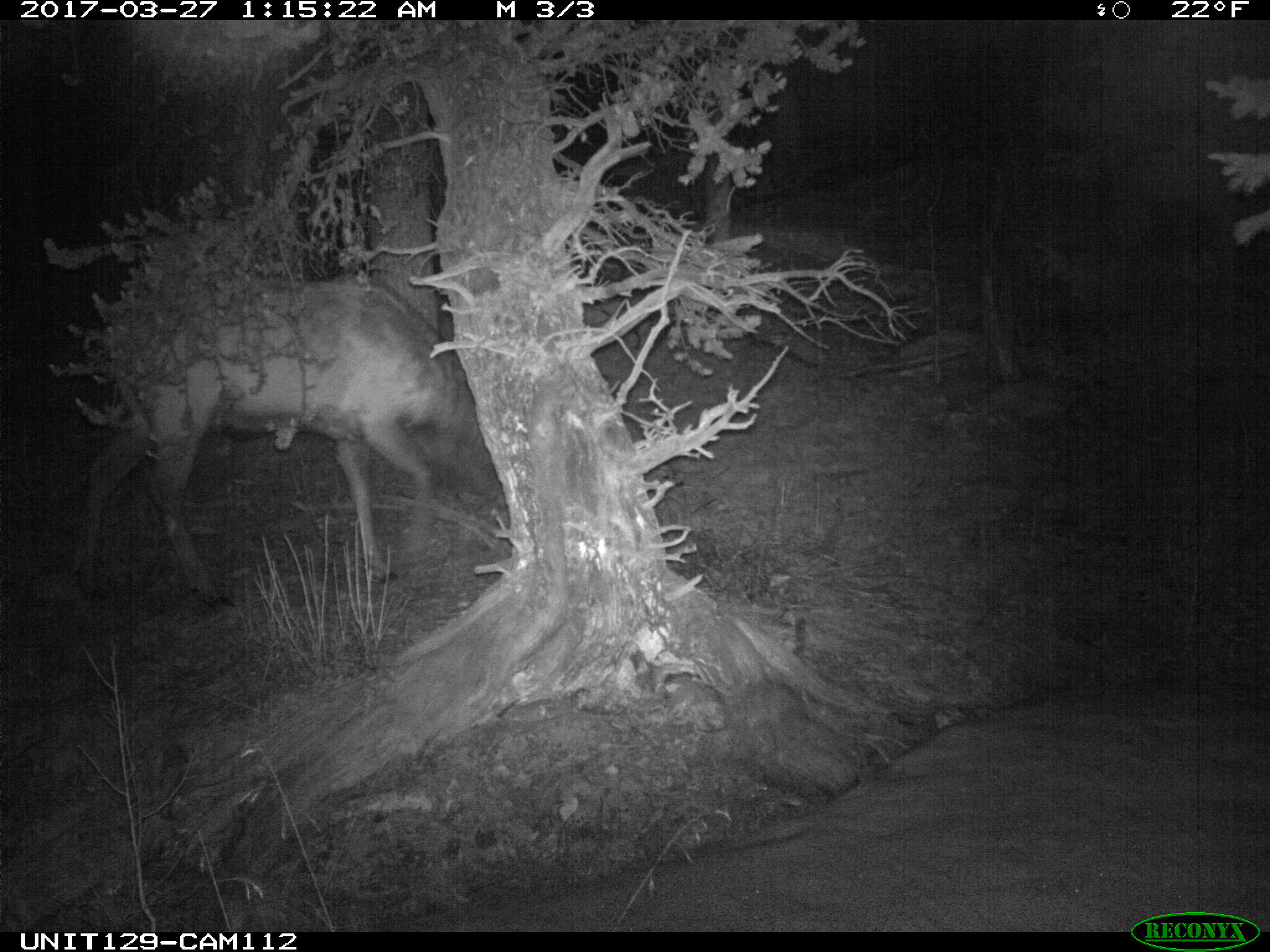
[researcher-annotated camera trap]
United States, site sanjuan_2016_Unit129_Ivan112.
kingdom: Animalia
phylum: Chordata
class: Mammalia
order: Artiodactyla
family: Cervidae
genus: Cervus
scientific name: Cervus elaphus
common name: red deer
Cervus elaphus (red deer).